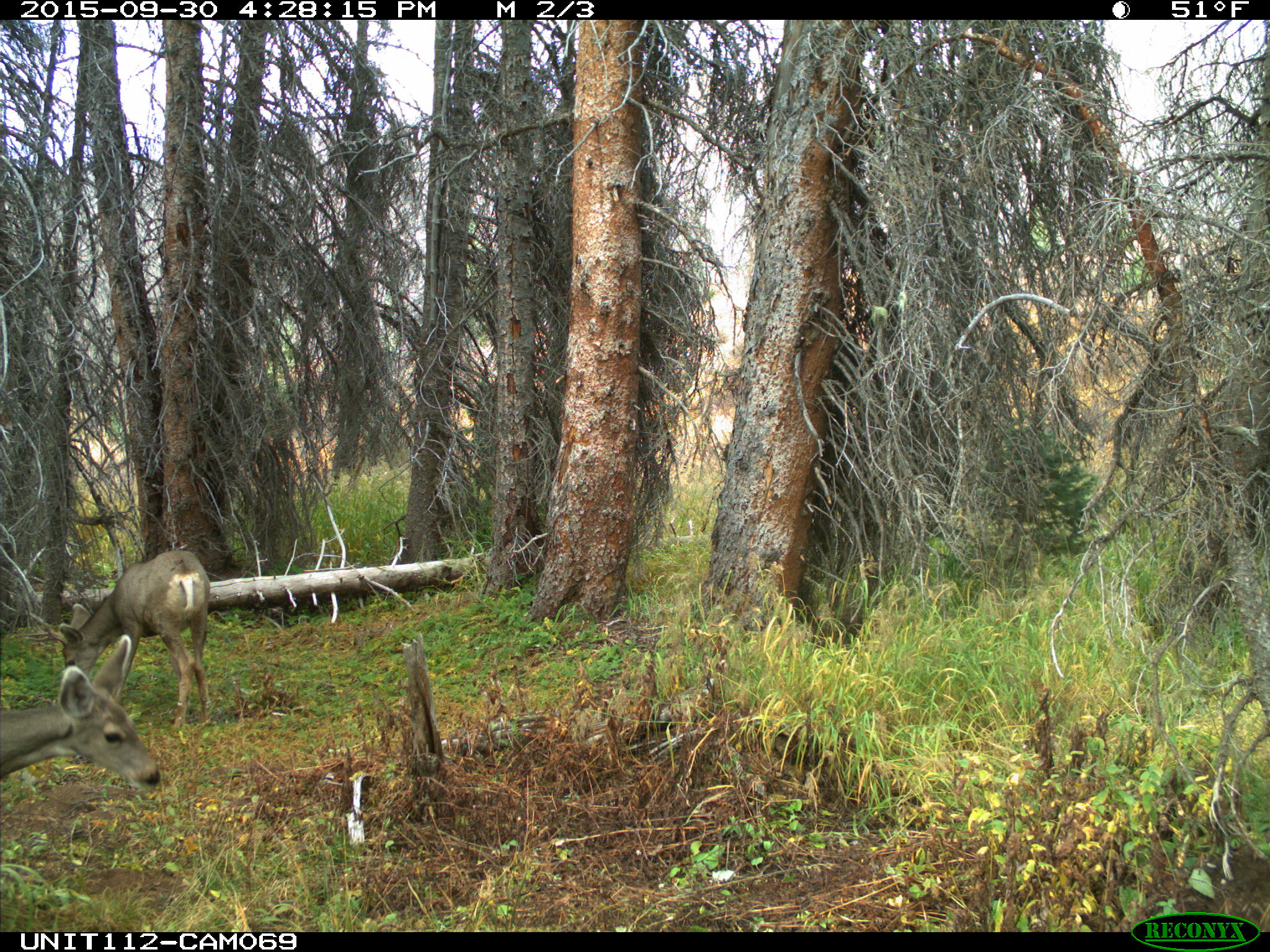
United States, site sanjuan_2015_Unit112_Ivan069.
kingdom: Animalia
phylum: Chordata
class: Mammalia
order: Artiodactyla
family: Cervidae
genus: Odocoileus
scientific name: Odocoileus hemionus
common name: mule deer